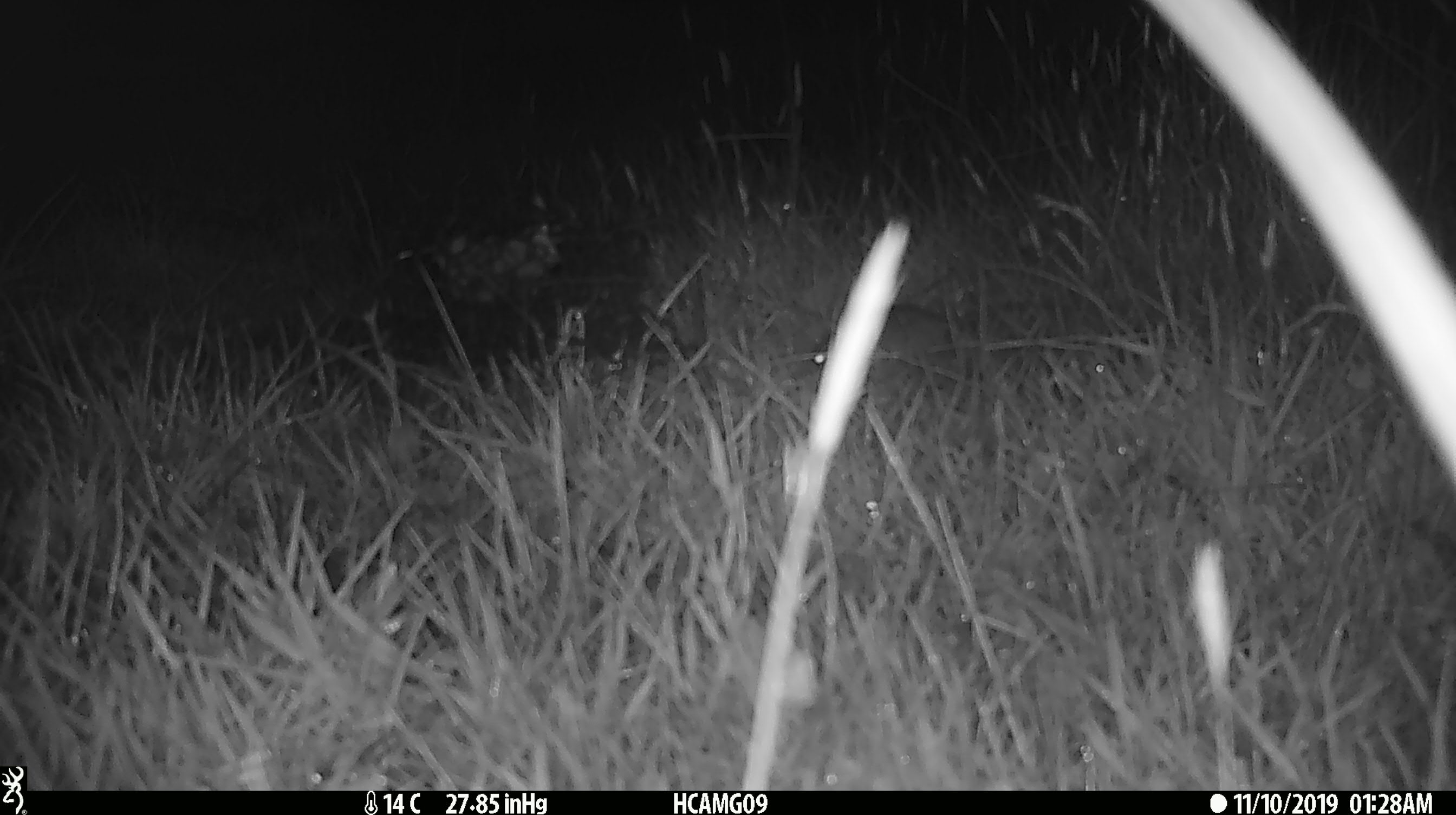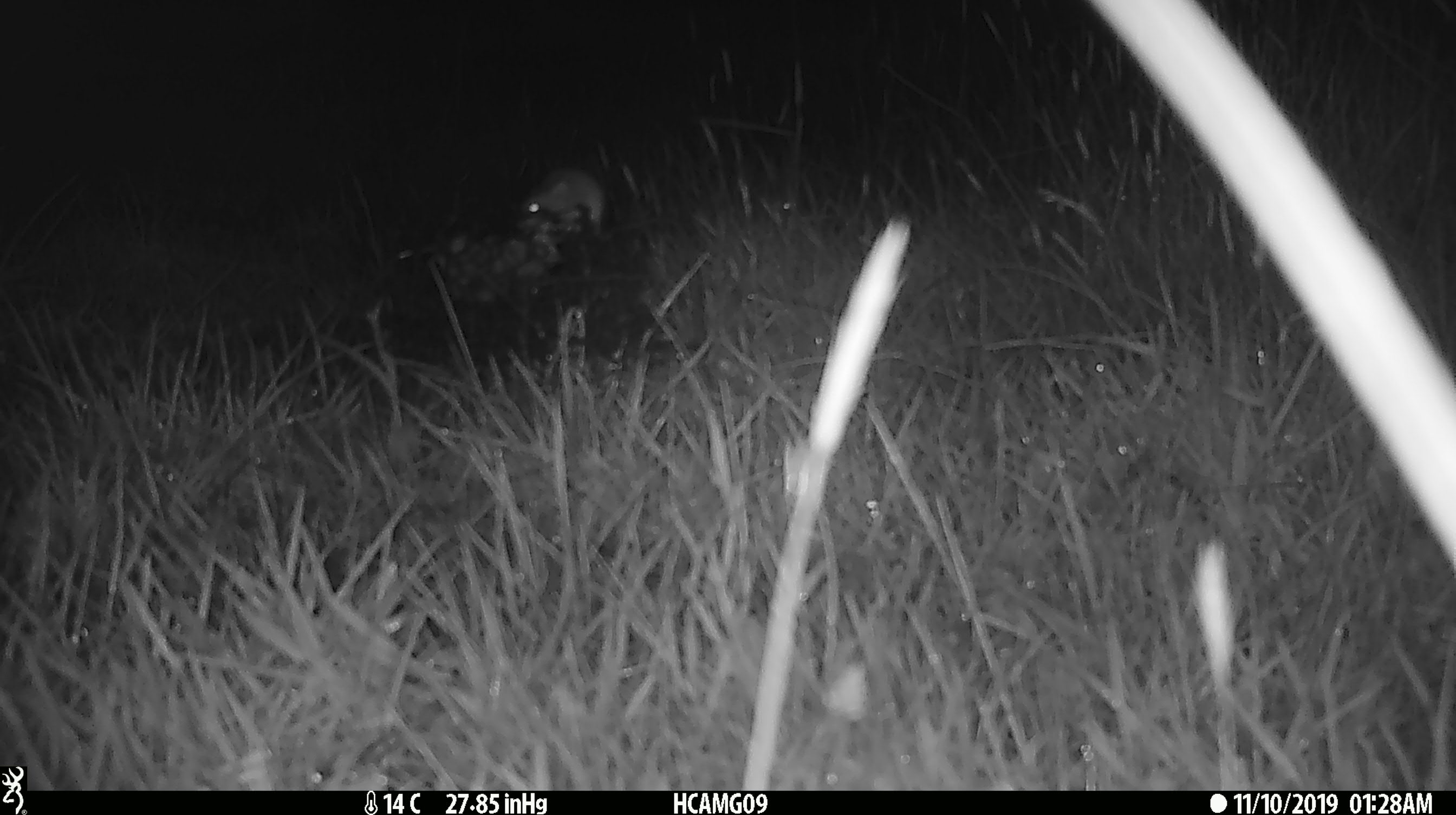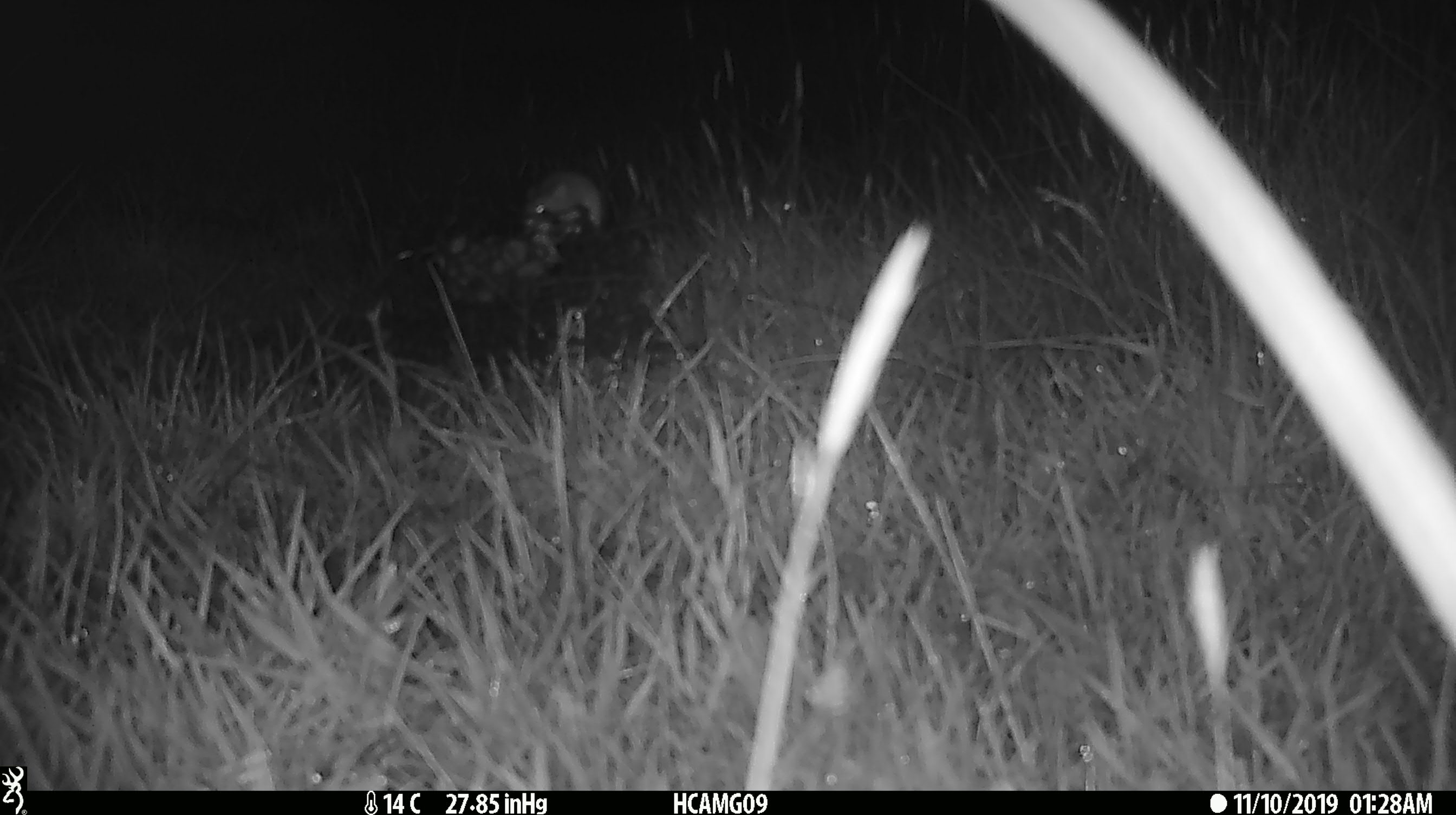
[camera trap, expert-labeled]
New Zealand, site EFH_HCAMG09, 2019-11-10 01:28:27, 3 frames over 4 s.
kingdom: Animalia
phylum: Chordata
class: Mammalia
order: Rodentia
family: Muridae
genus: Mus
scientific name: Mus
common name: mouse